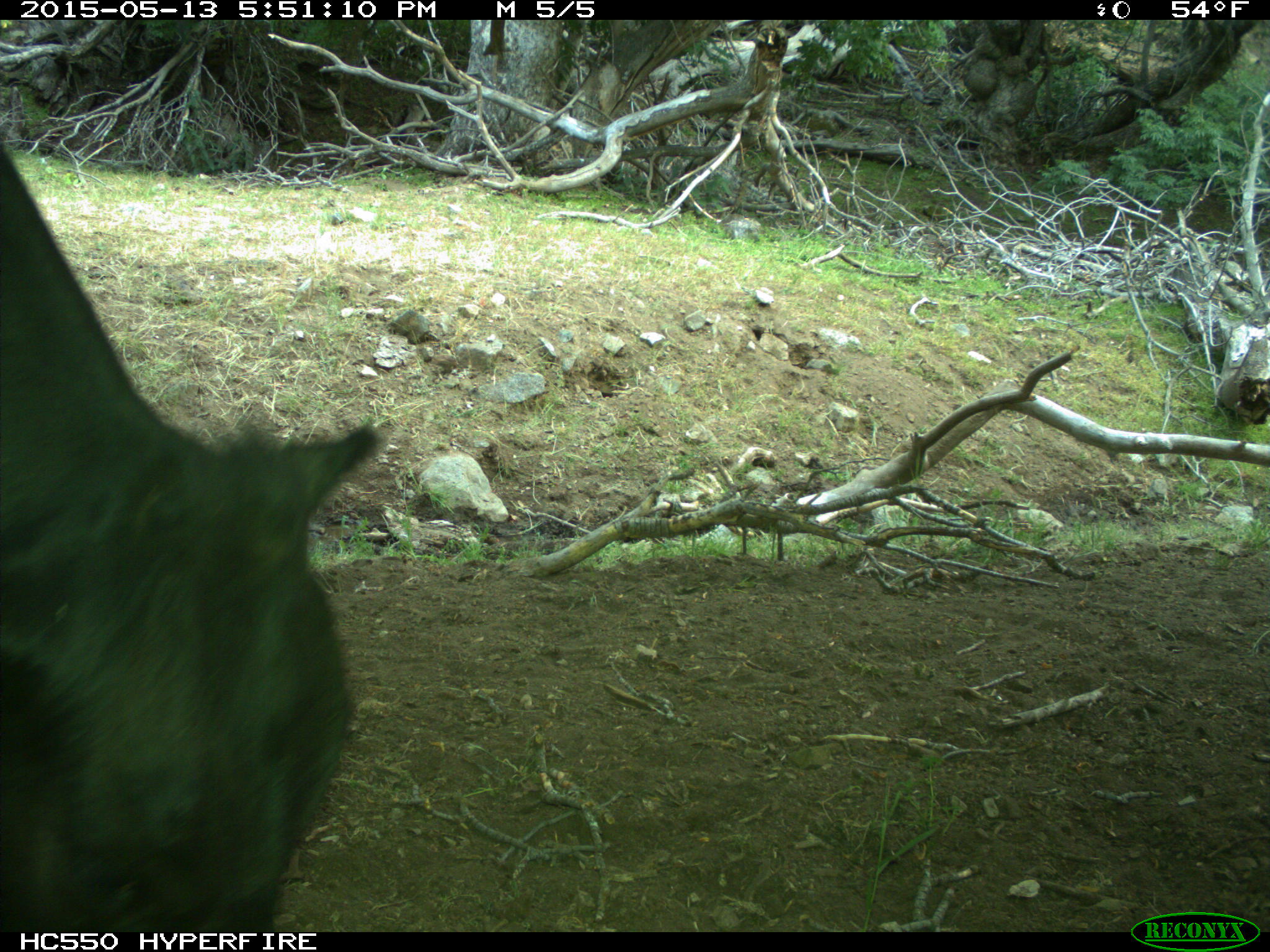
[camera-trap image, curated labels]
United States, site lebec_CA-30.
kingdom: Animalia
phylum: Chordata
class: Mammalia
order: Artiodactyla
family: Bovidae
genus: Bos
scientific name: Bos taurus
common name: domestic cow